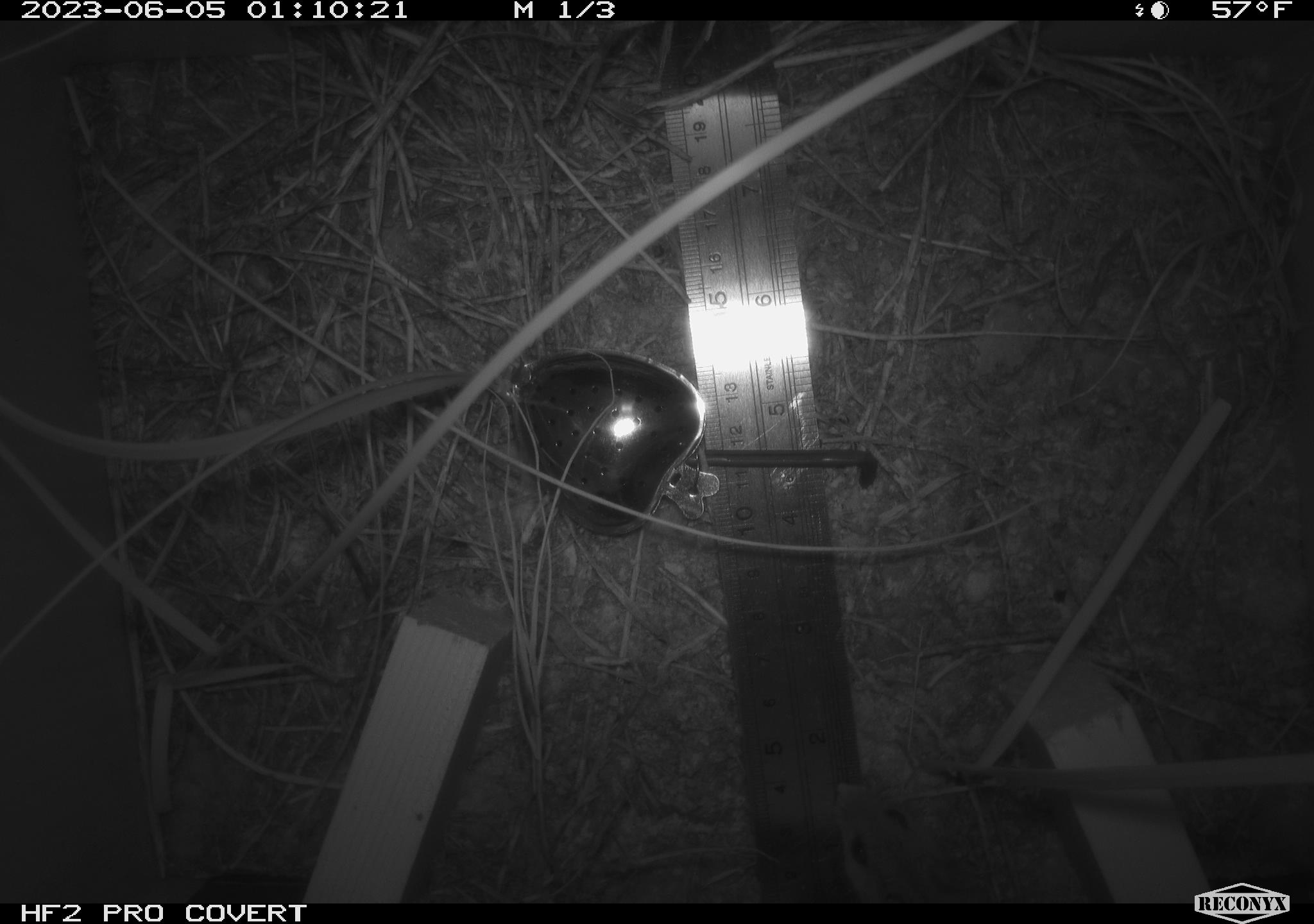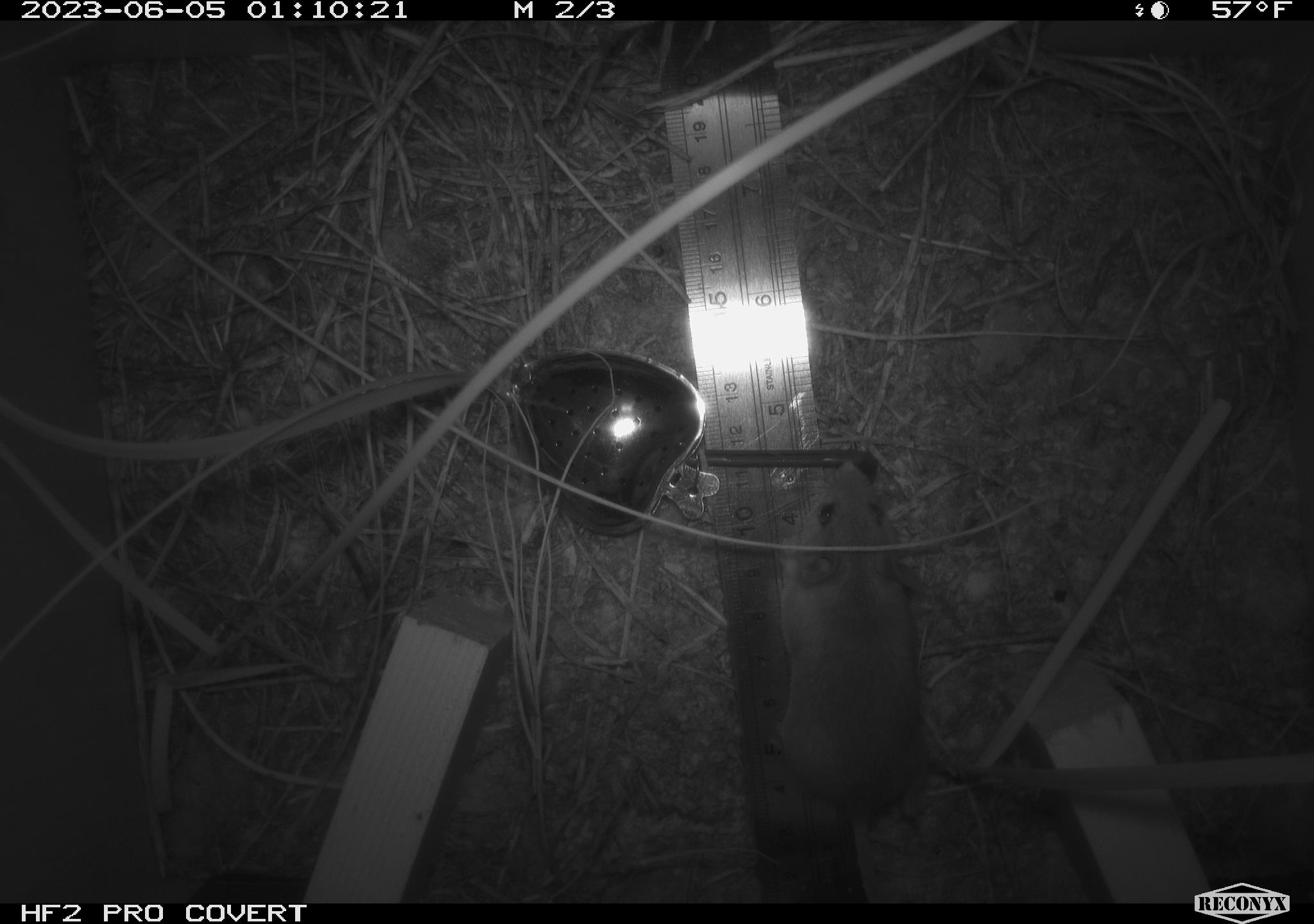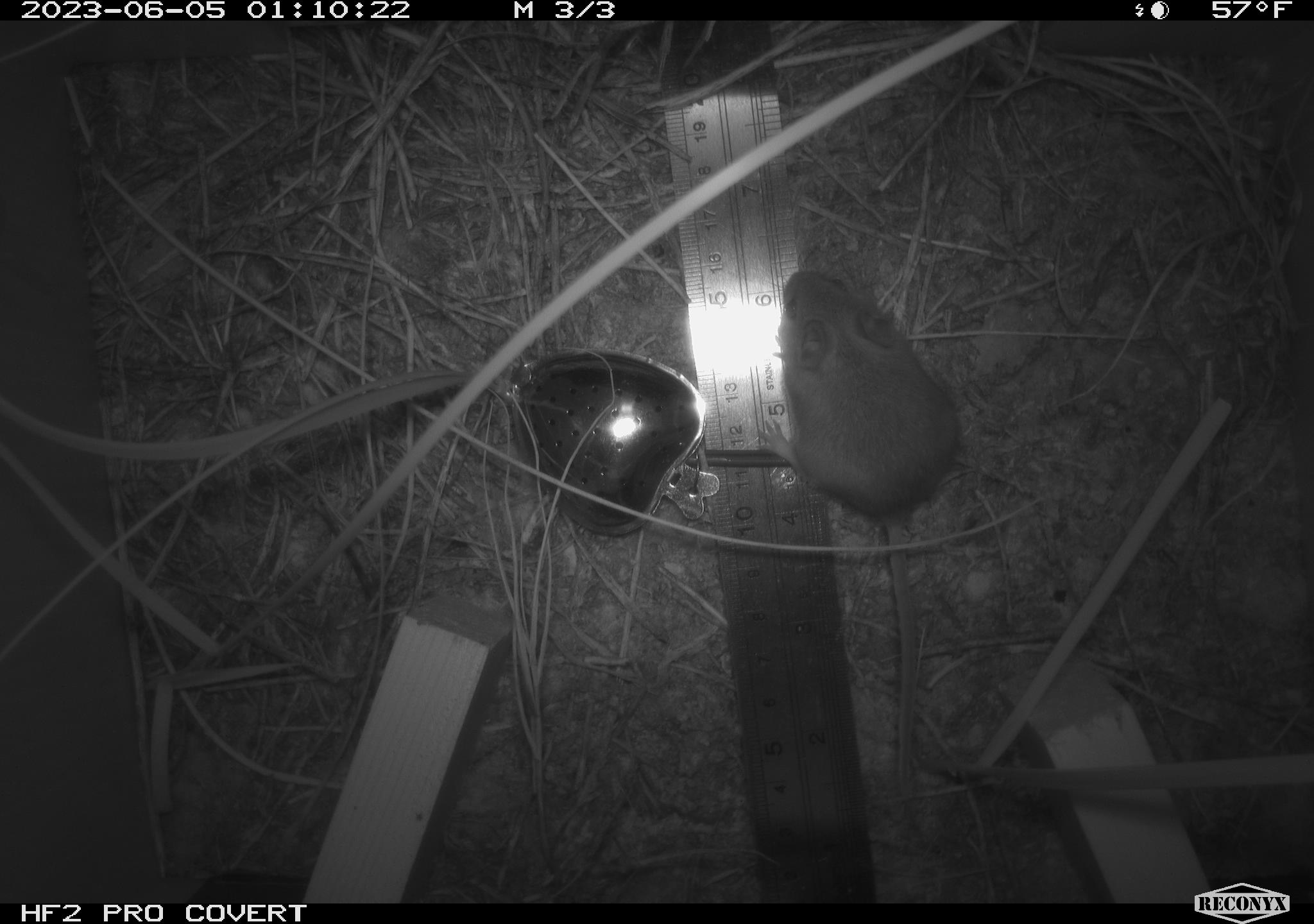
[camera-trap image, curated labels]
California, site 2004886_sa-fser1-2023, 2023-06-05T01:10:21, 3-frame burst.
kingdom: Animalia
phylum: Chordata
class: Mammalia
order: Rodentia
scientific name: Rodentia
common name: mouse species